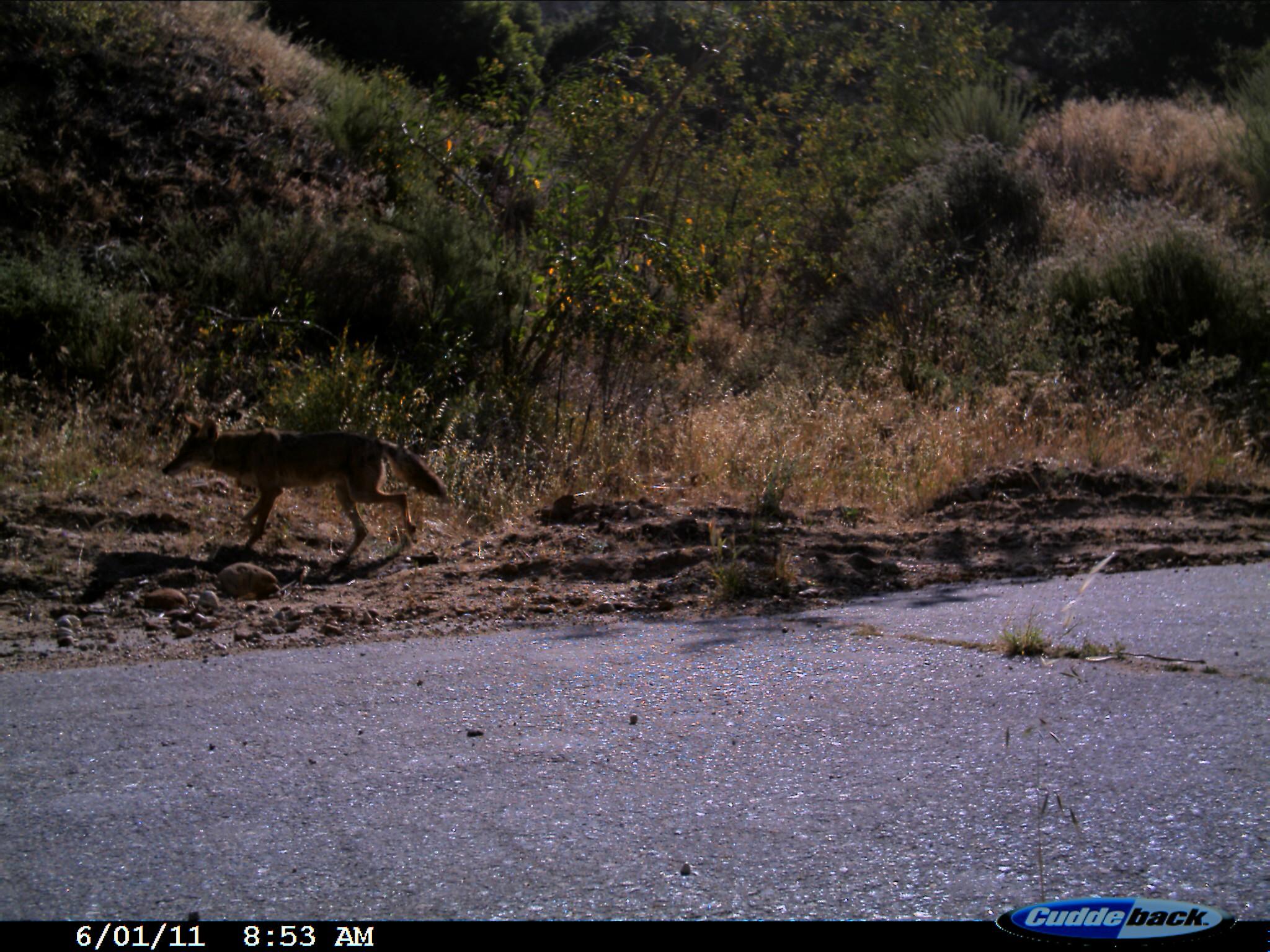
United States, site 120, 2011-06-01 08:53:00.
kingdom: Animalia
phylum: Chordata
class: Mammalia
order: Carnivora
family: Canidae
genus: Canis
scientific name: Canis latrans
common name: coyote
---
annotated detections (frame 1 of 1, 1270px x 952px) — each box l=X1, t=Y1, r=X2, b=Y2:
coyote: l=154, t=405, r=460, b=576